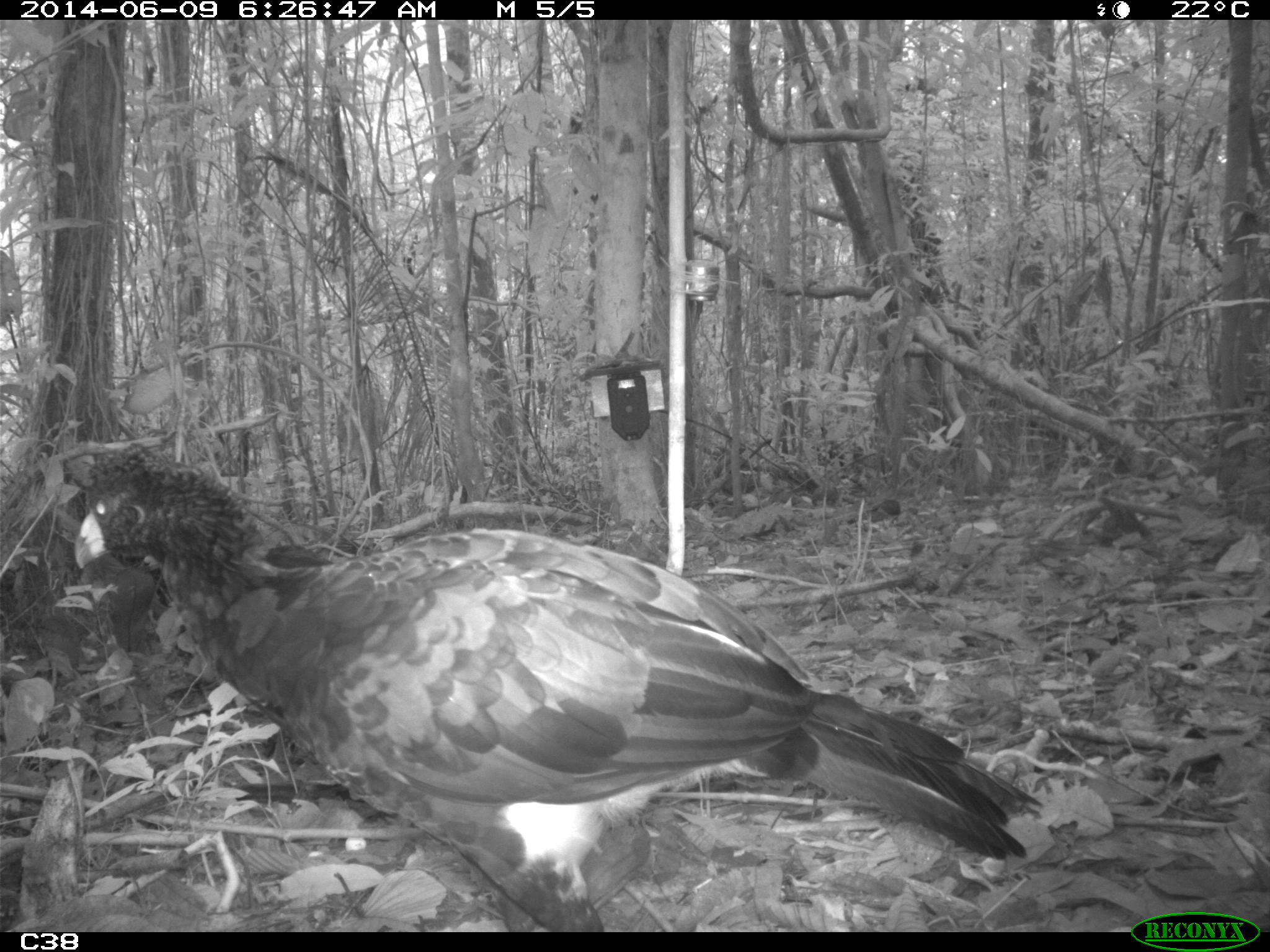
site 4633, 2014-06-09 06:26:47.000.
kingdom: Animalia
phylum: Chordata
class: Aves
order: Galliformes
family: Cracidae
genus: Crax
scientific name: Crax alector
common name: black curassow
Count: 2.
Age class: adult.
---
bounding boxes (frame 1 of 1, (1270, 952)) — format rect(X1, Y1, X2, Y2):
crax alector: rect(71, 462, 1044, 935)